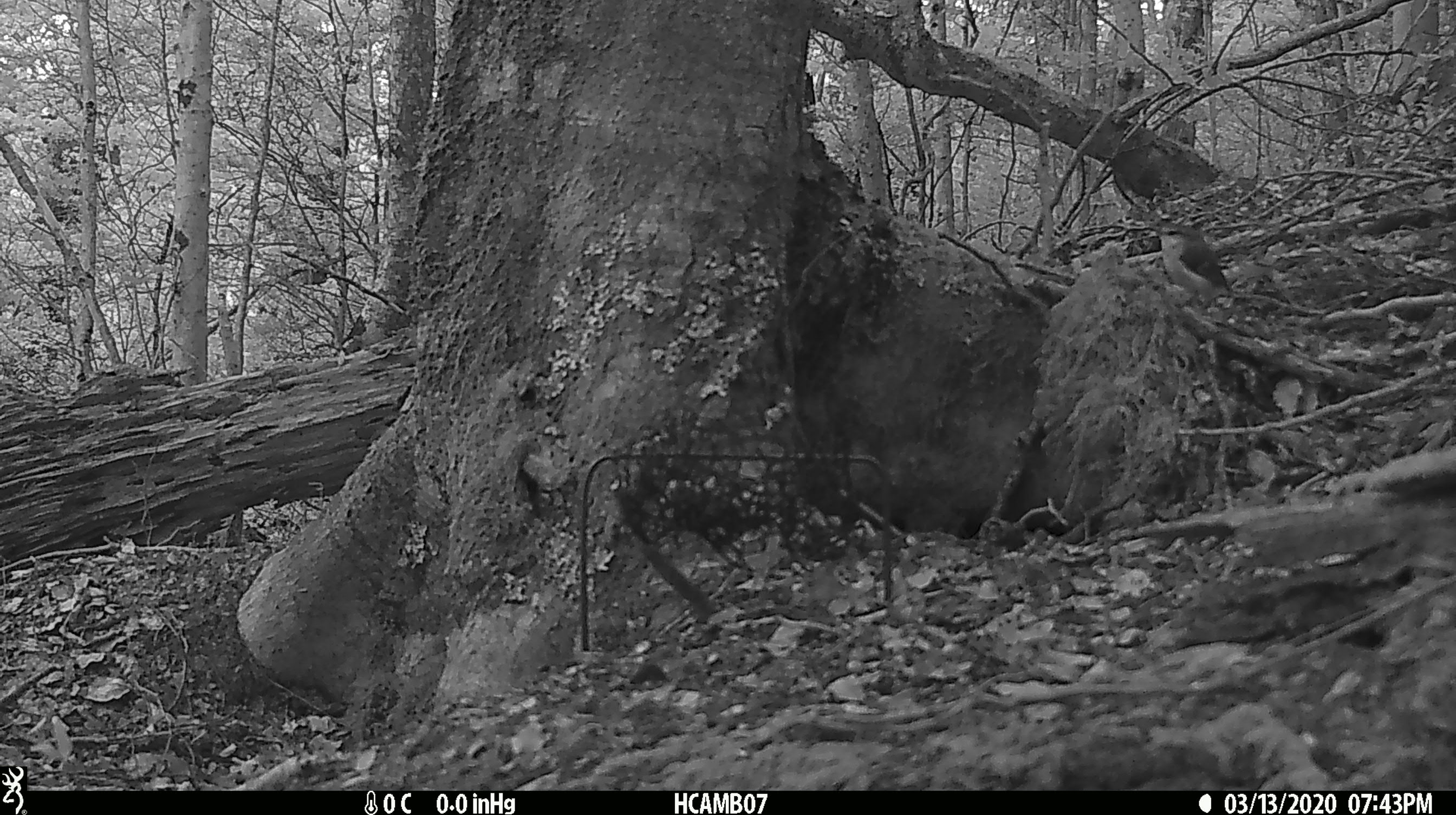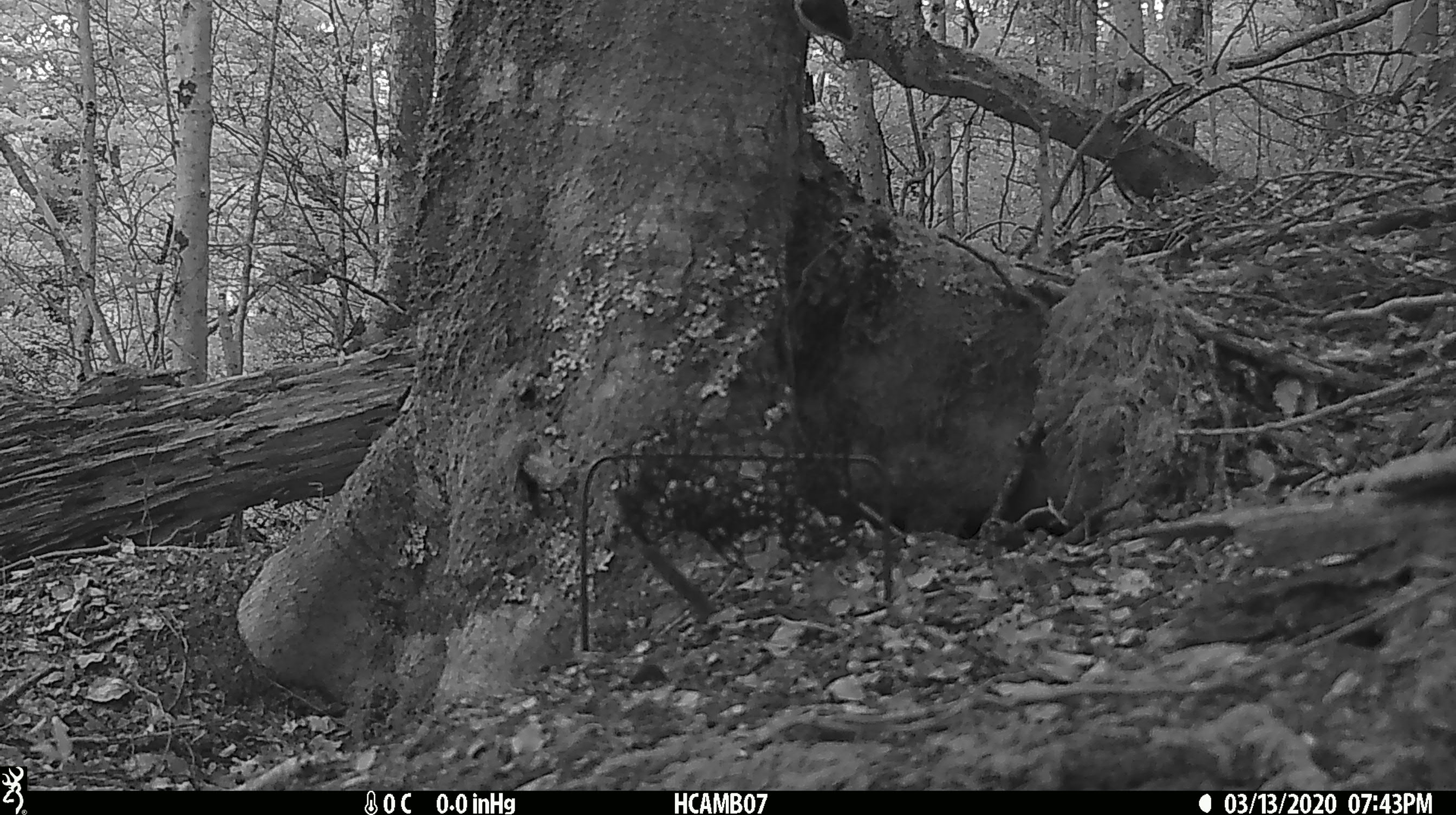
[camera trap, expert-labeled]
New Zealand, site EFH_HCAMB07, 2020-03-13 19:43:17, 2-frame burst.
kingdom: Animalia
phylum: Chordata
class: Aves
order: Passeriformes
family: Acanthisittidae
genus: Acanthisitta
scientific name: Acanthisitta chloris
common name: rifleman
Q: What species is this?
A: Rifleman (Acanthisitta chloris).